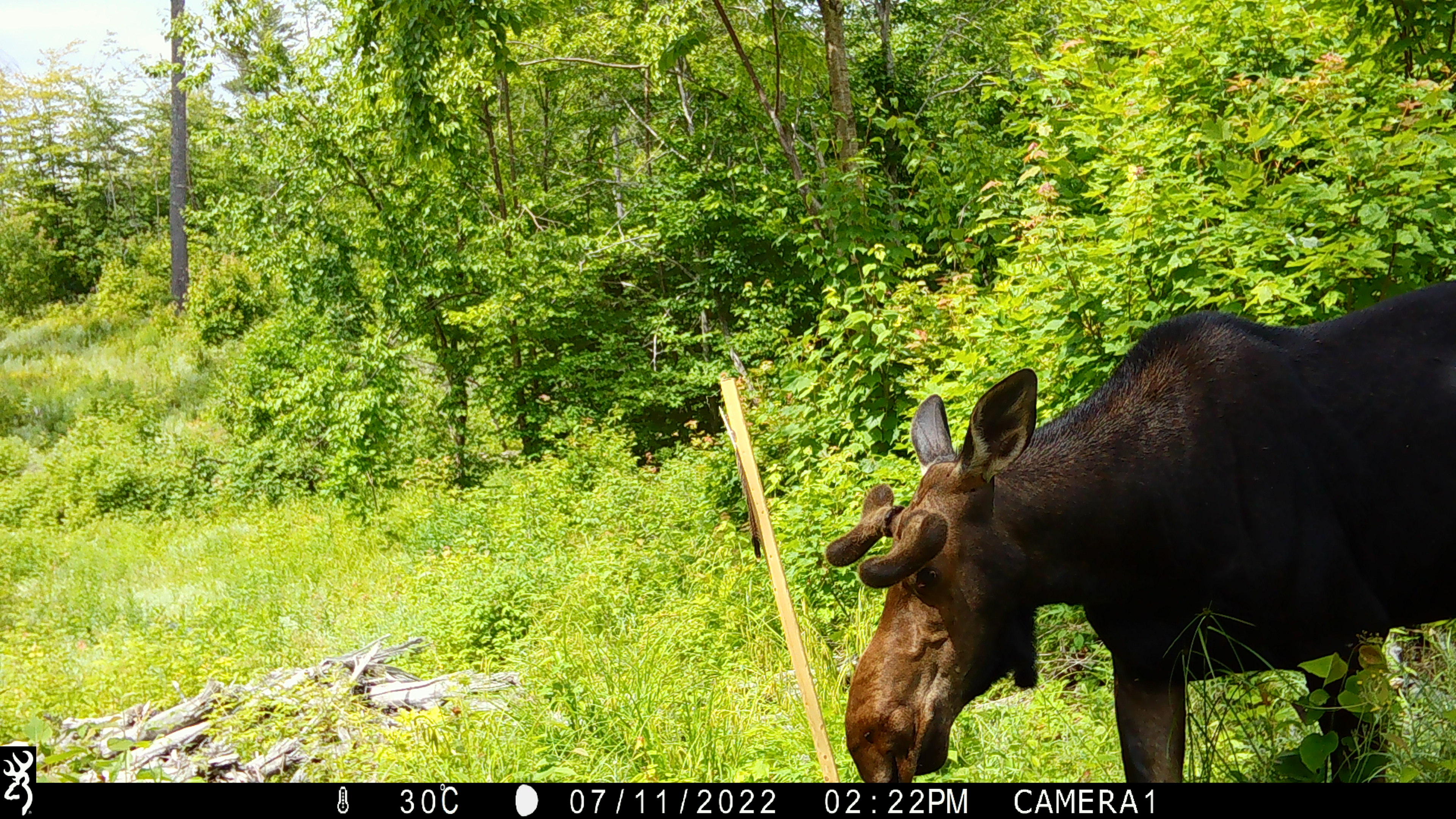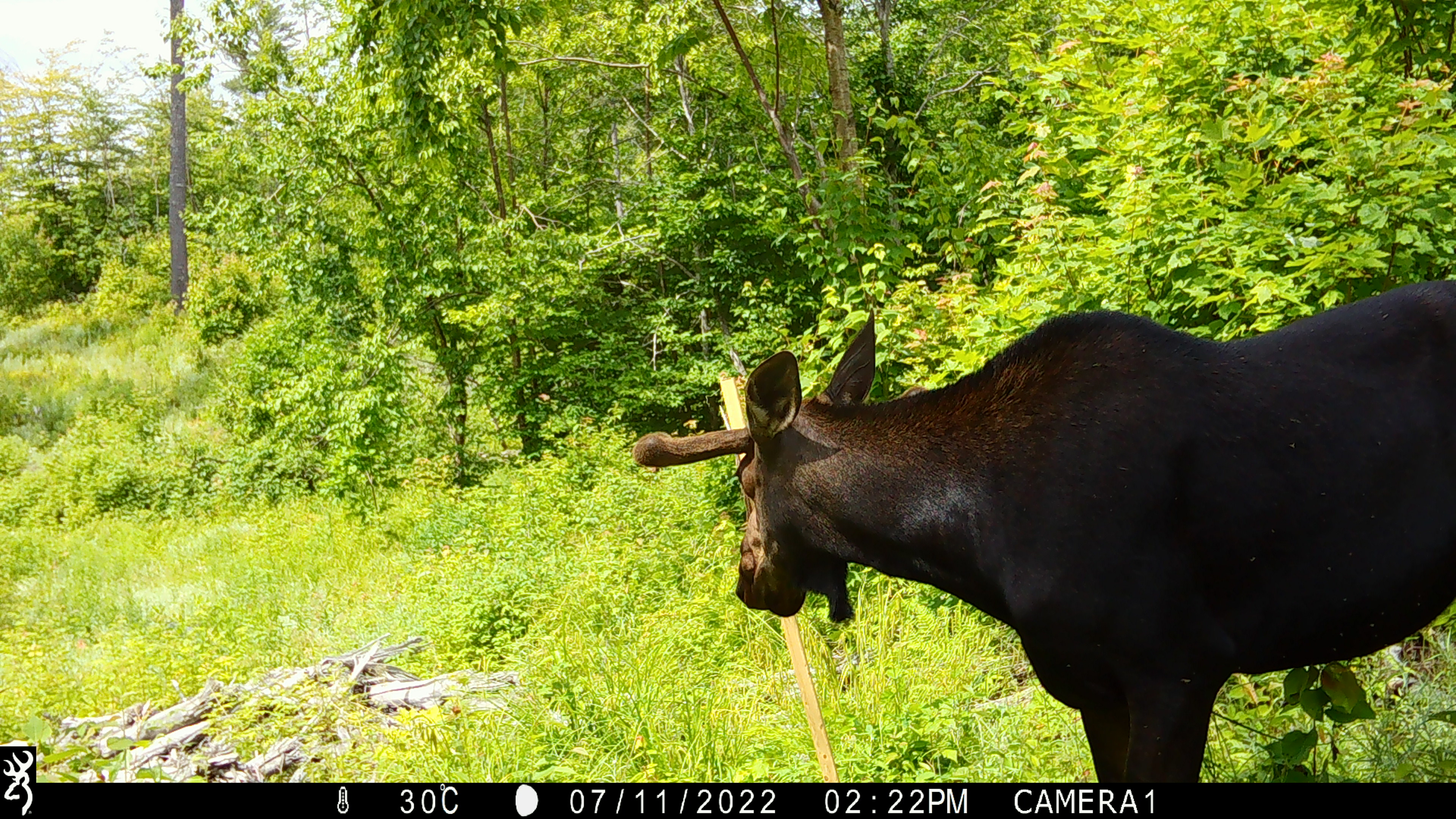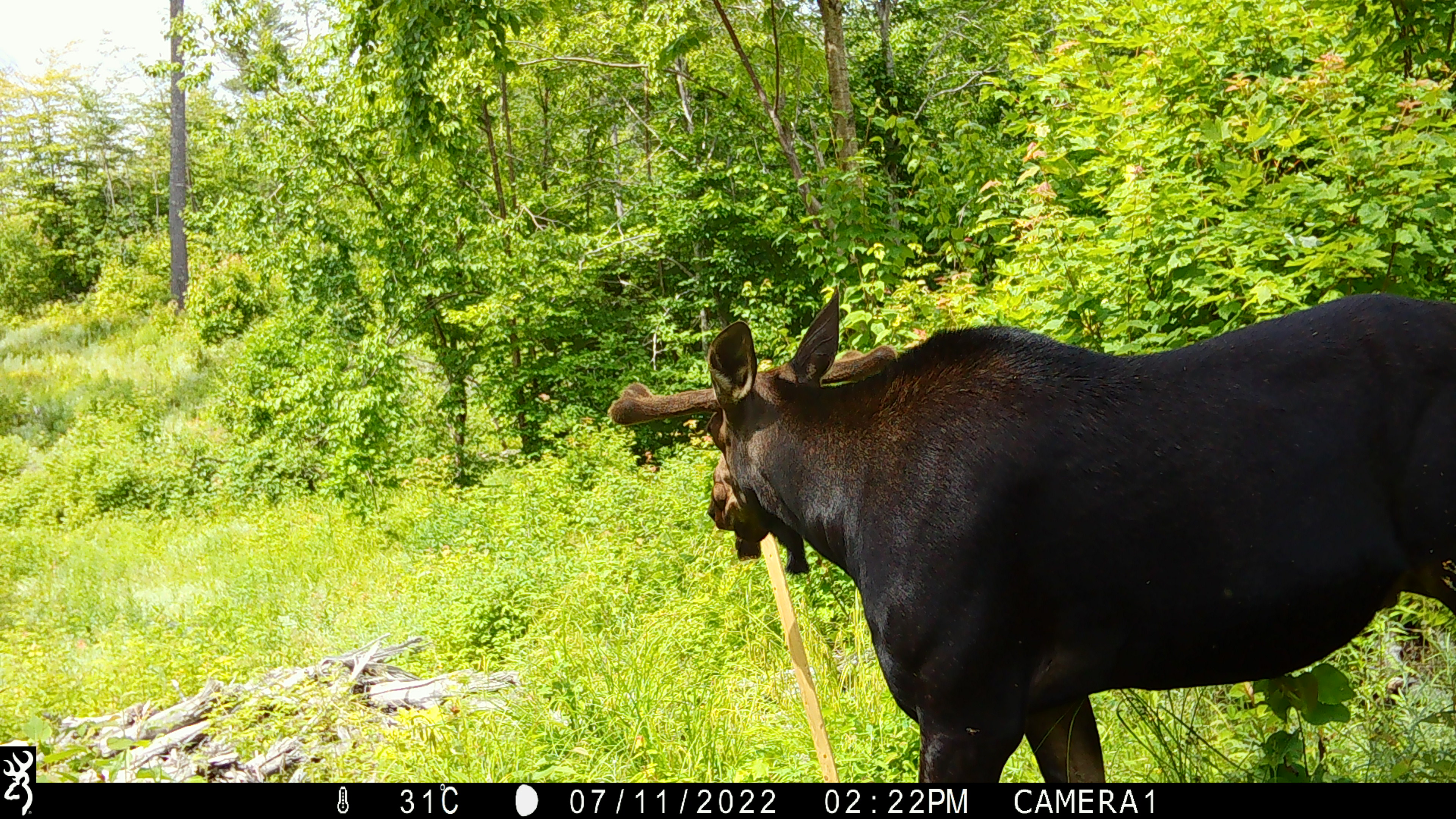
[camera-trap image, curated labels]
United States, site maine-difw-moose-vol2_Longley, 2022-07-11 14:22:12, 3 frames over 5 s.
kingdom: Animalia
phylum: Chordata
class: Mammalia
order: Artiodactyla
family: Cervidae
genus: Alces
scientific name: Alces alces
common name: moose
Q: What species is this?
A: Moose (Alces alces).